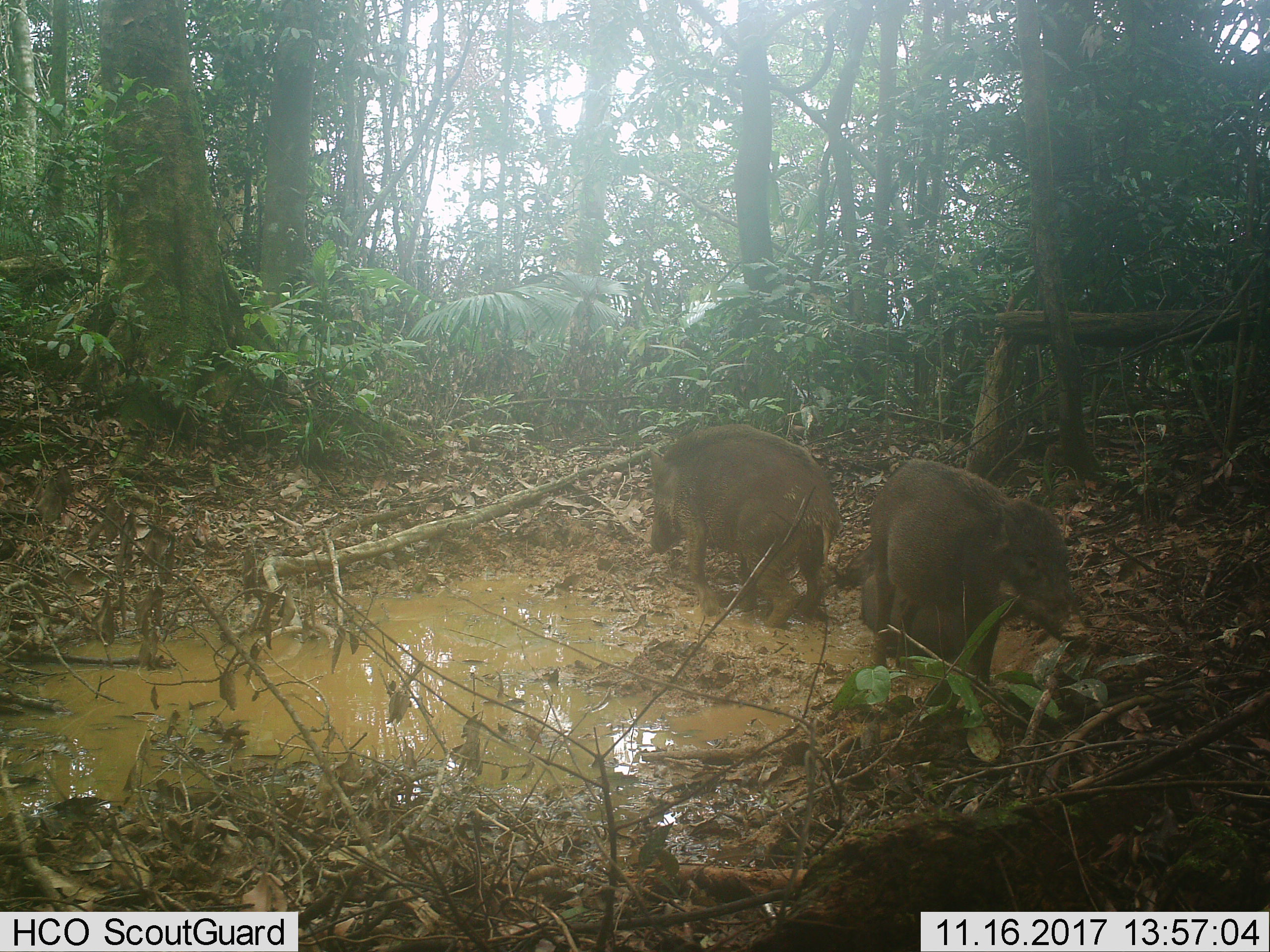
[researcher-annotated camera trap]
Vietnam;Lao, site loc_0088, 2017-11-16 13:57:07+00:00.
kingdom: Animalia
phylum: Chordata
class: Mammalia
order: Artiodactyla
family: Suidae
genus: Sus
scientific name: Sus scrofa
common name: eurasian wild pig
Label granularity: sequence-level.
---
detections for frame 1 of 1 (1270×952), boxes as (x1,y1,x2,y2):
eurasian wild pig: (856,455,1091,690); (646,421,842,626); (845,540,979,664)